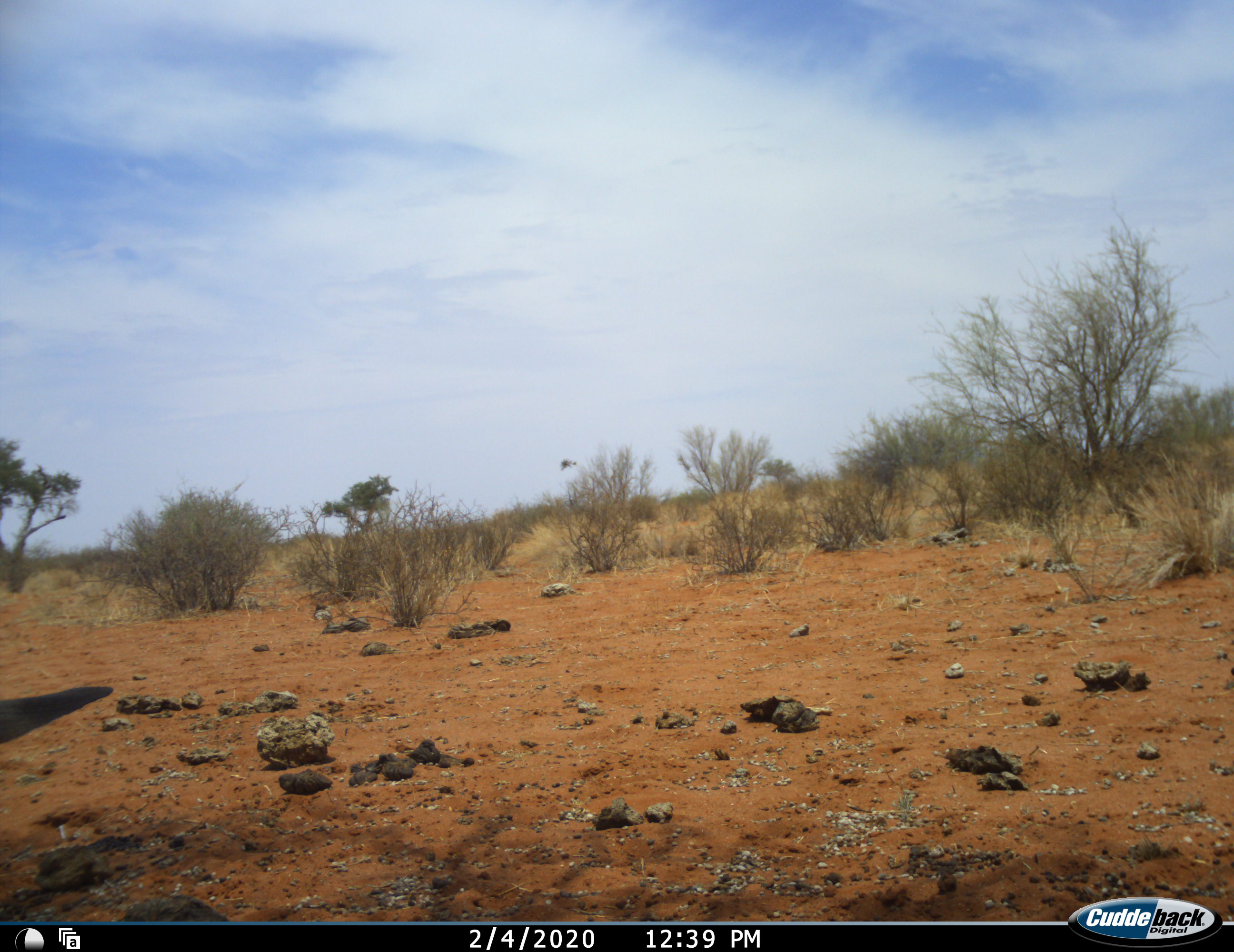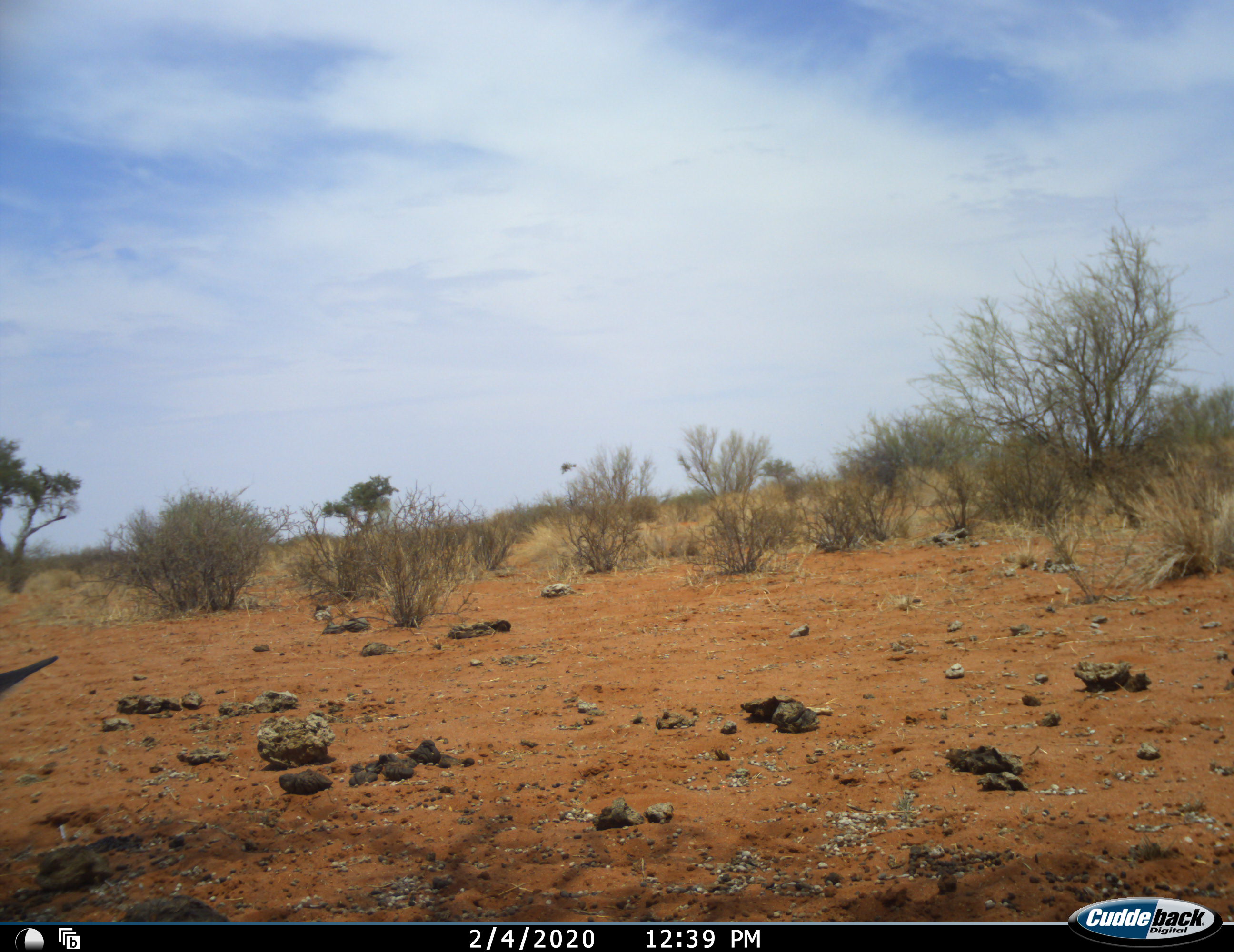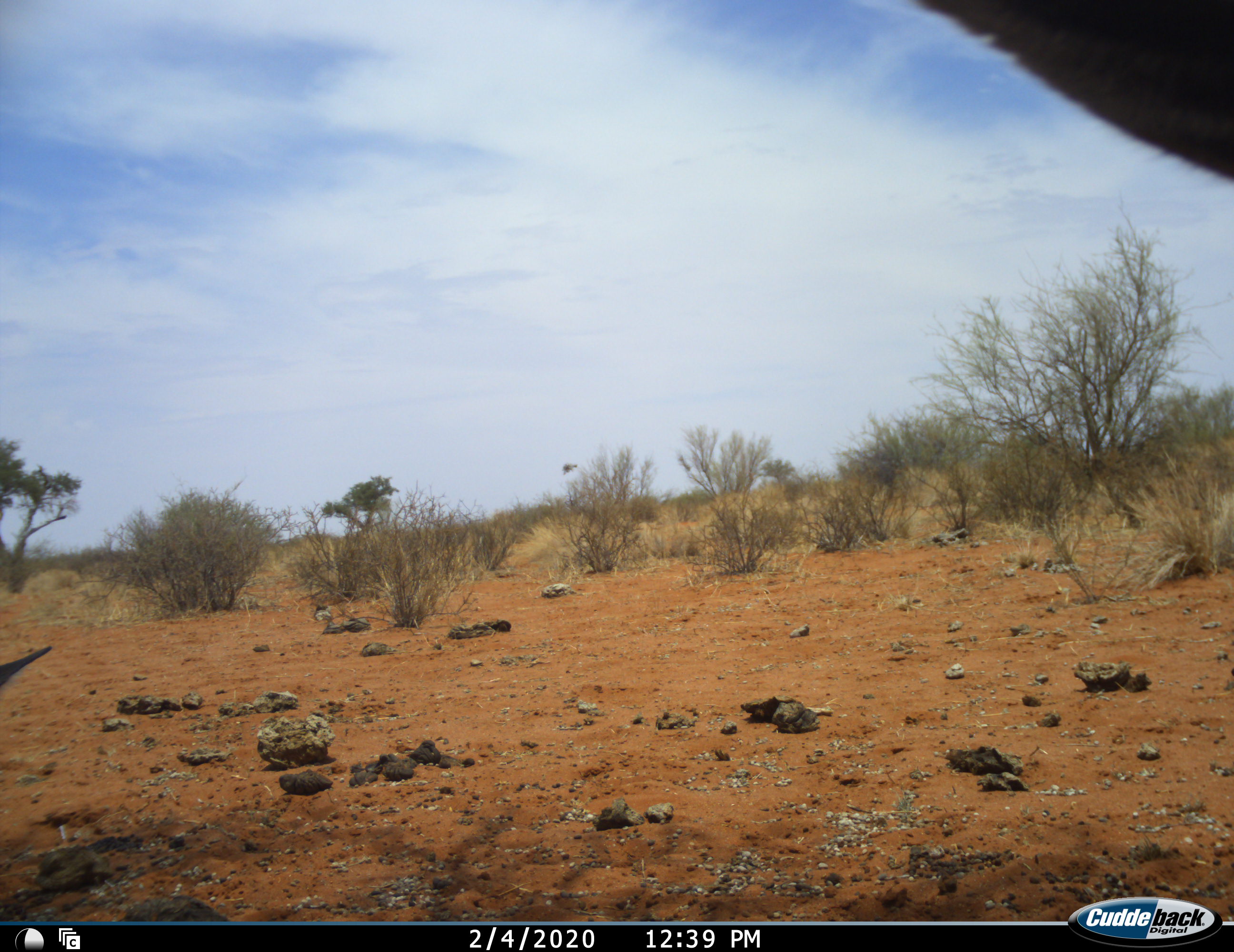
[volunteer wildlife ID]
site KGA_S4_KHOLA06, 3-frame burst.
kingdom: Animalia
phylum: Chordata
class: Mammalia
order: Artiodactyla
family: Bovidae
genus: Antidorcas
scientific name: Antidorcas marsupialis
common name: springbok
Springbok (Antidorcas marsupialis), count 2. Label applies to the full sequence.